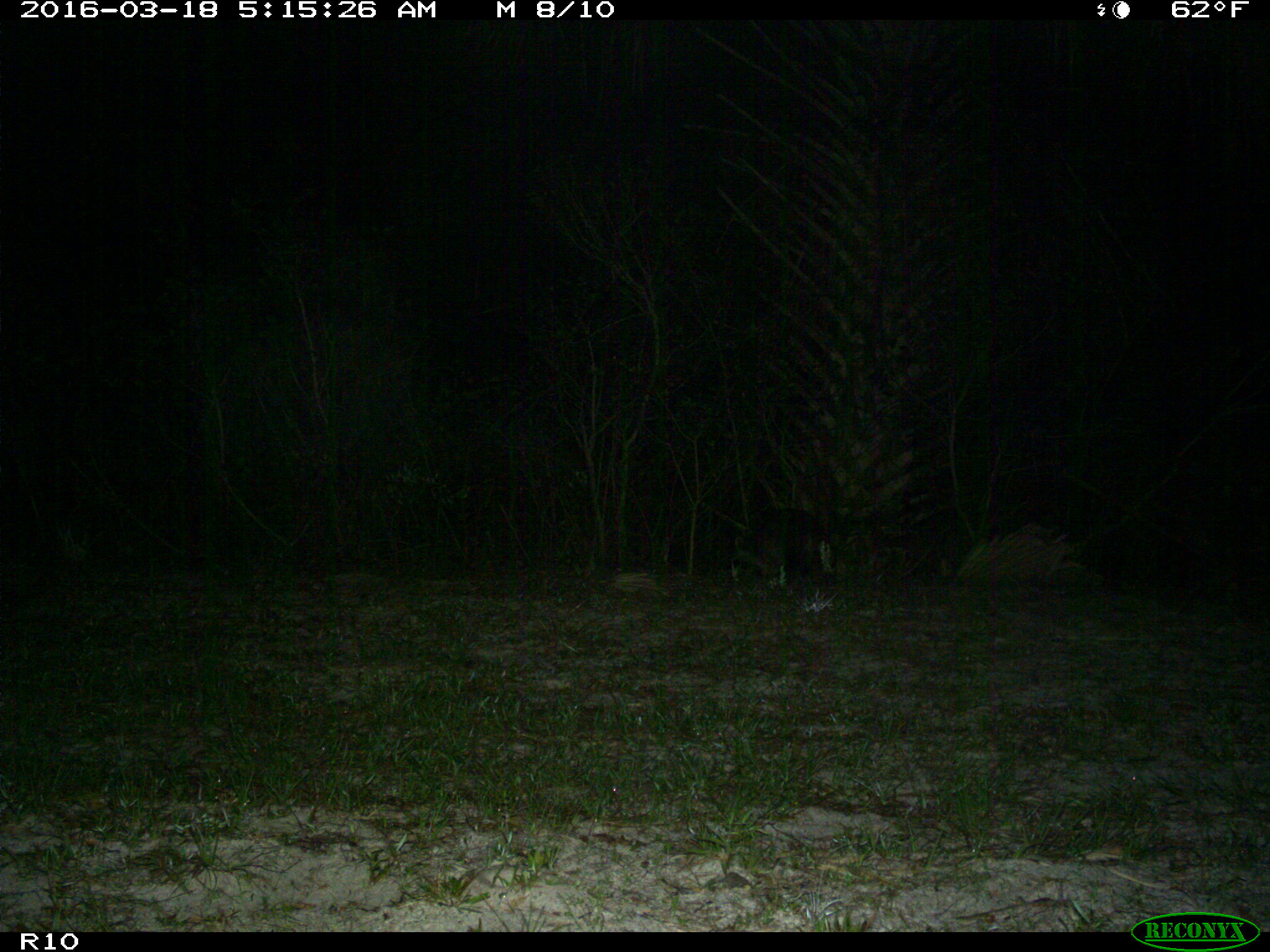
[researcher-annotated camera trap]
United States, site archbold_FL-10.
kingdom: Animalia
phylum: Chordata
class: Mammalia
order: Carnivora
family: Procyonidae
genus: Procyon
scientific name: Procyon lotor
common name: common raccoon